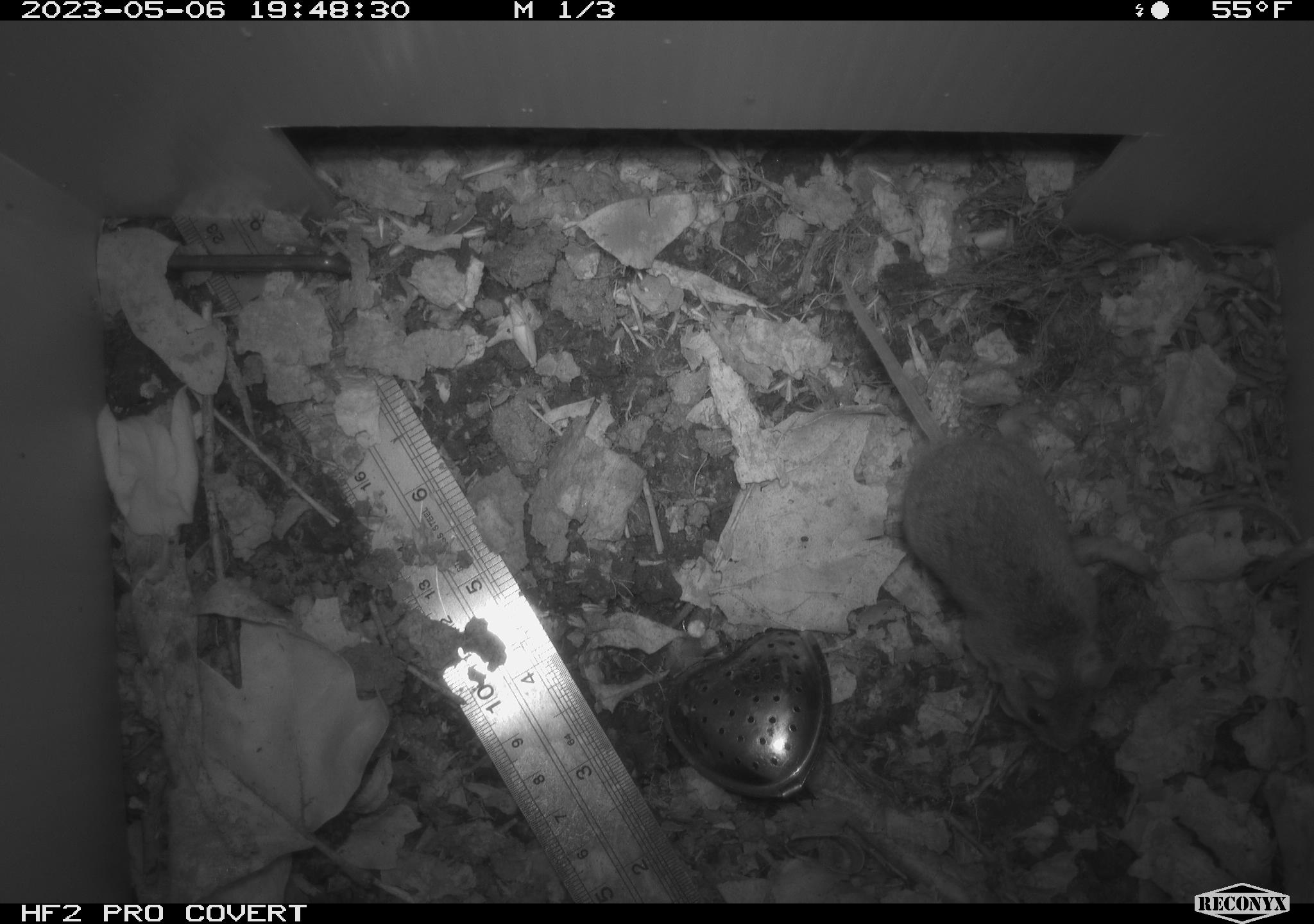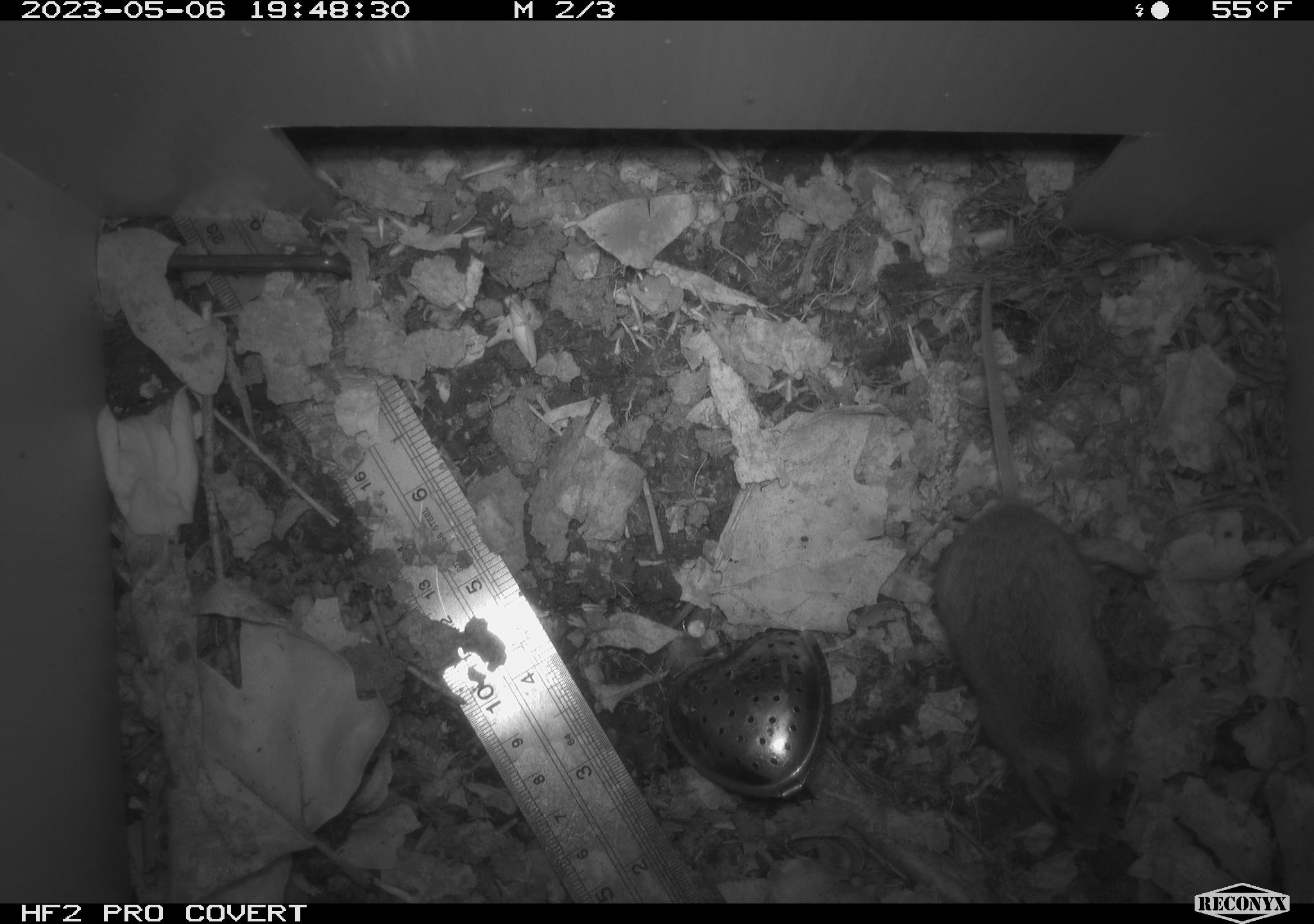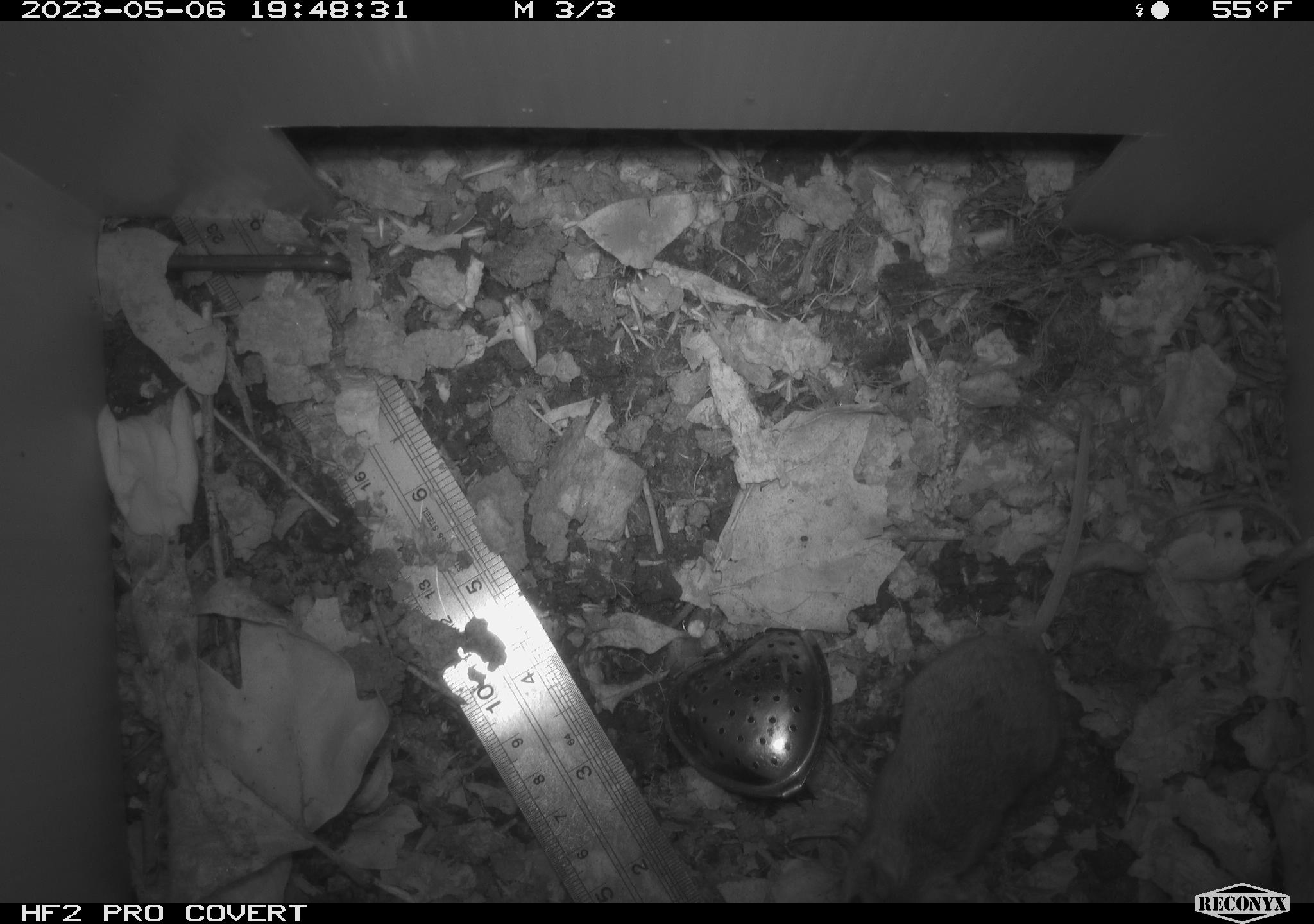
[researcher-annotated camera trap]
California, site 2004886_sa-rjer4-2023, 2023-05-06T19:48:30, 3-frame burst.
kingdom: Animalia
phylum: Chordata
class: Mammalia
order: Rodentia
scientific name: Rodentia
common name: mouse species